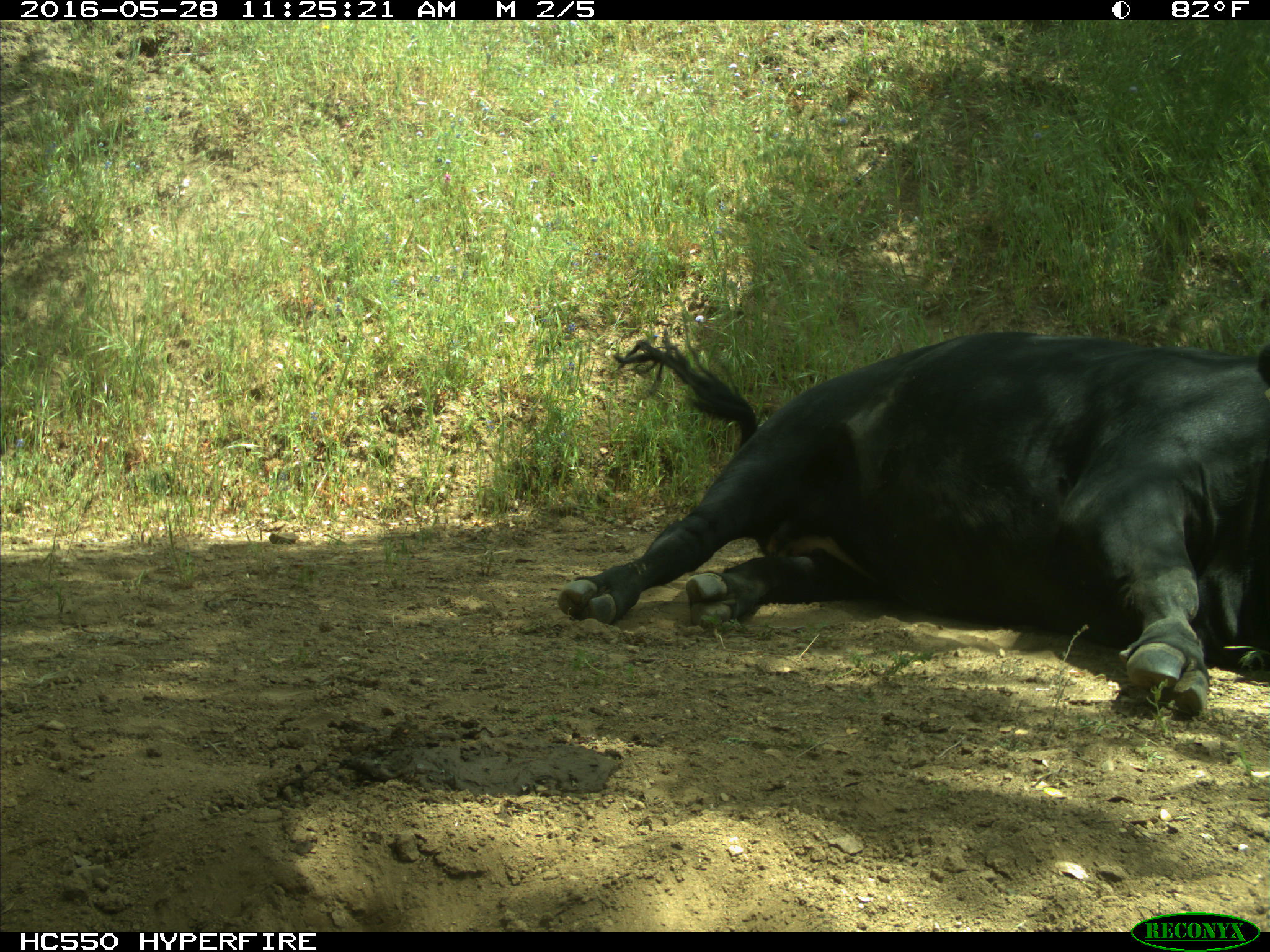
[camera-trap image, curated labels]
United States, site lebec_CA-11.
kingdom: Animalia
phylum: Chordata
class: Mammalia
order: Artiodactyla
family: Bovidae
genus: Bos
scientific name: Bos taurus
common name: domestic cow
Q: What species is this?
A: Bos taurus (domestic cow).